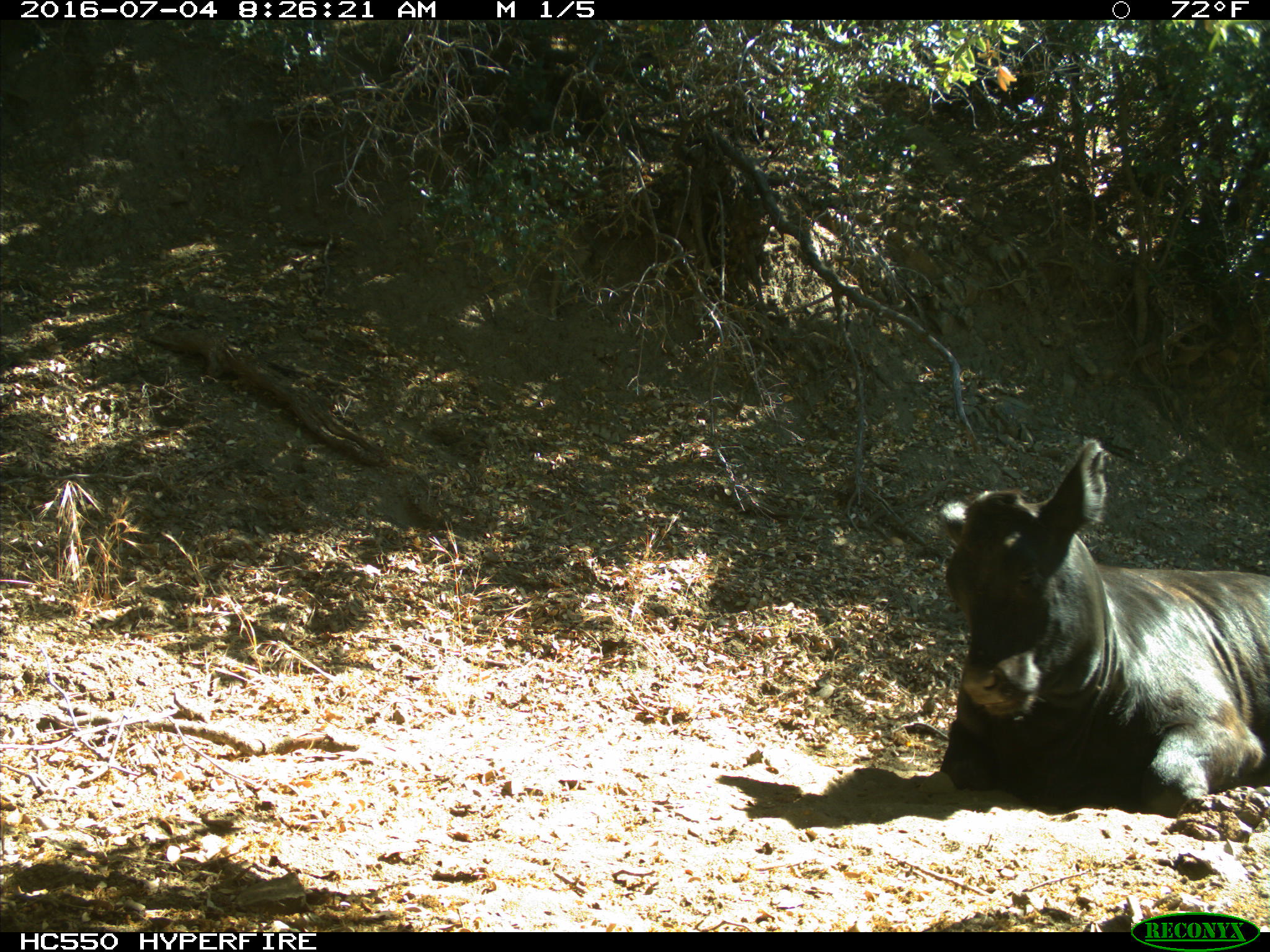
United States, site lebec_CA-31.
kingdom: Animalia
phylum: Chordata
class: Mammalia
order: Artiodactyla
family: Bovidae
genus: Bos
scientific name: Bos taurus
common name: domestic cow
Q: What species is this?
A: Bos taurus (domestic cow).